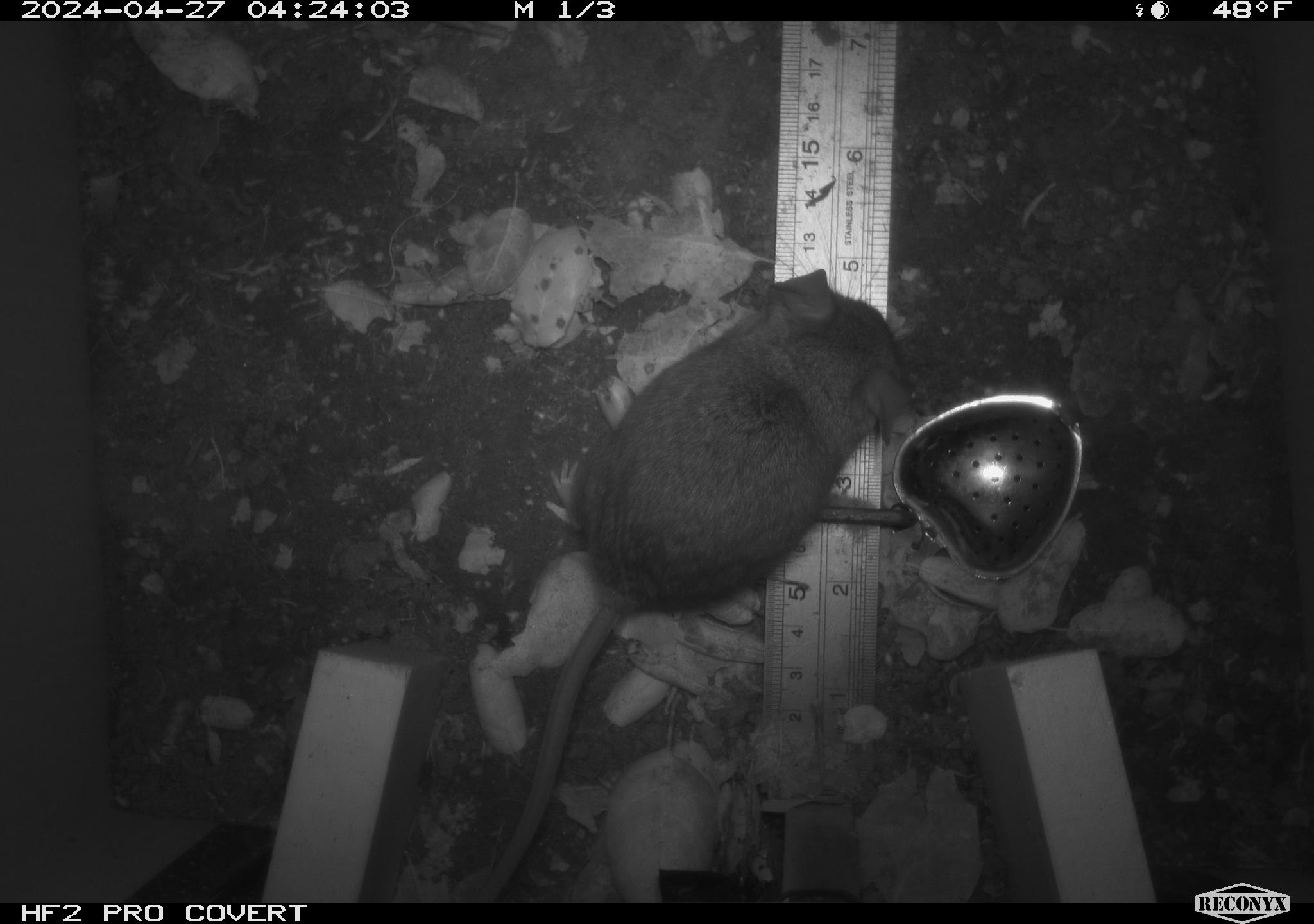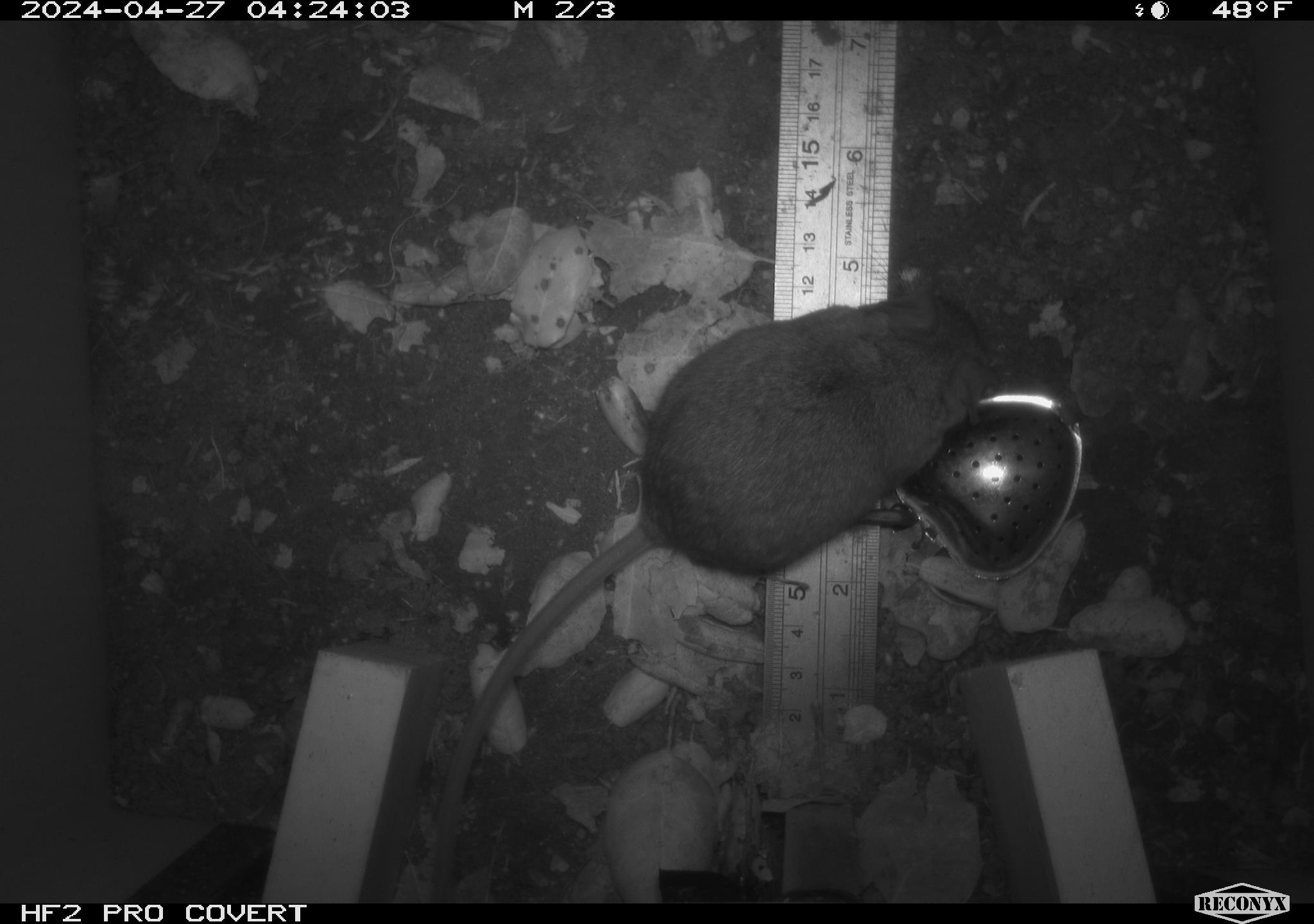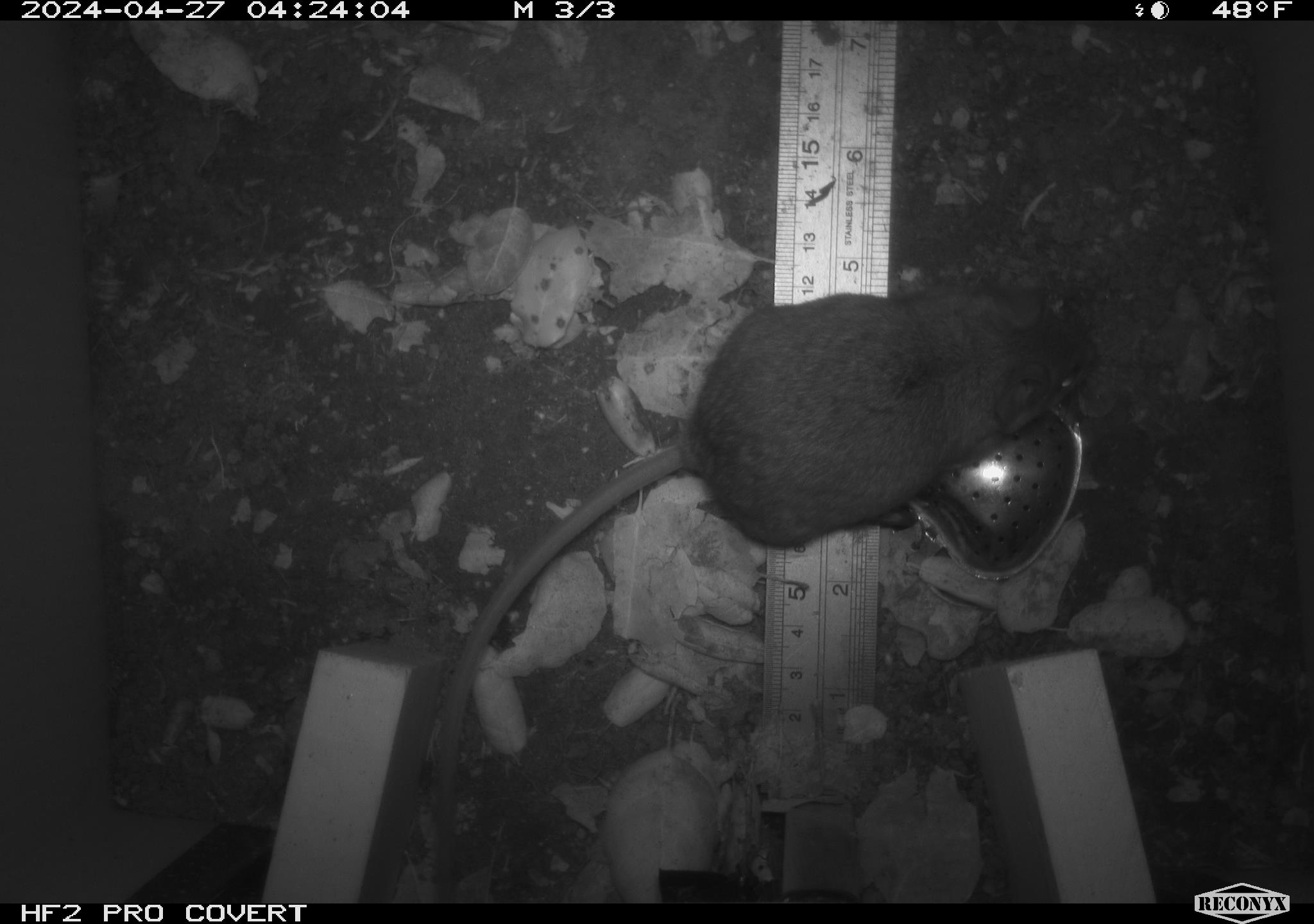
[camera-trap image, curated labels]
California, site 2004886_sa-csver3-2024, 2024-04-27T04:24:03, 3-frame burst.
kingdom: Animalia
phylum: Chordata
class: Mammalia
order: Rodentia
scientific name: Rodentia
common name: rodent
Rodent (Rodentia).